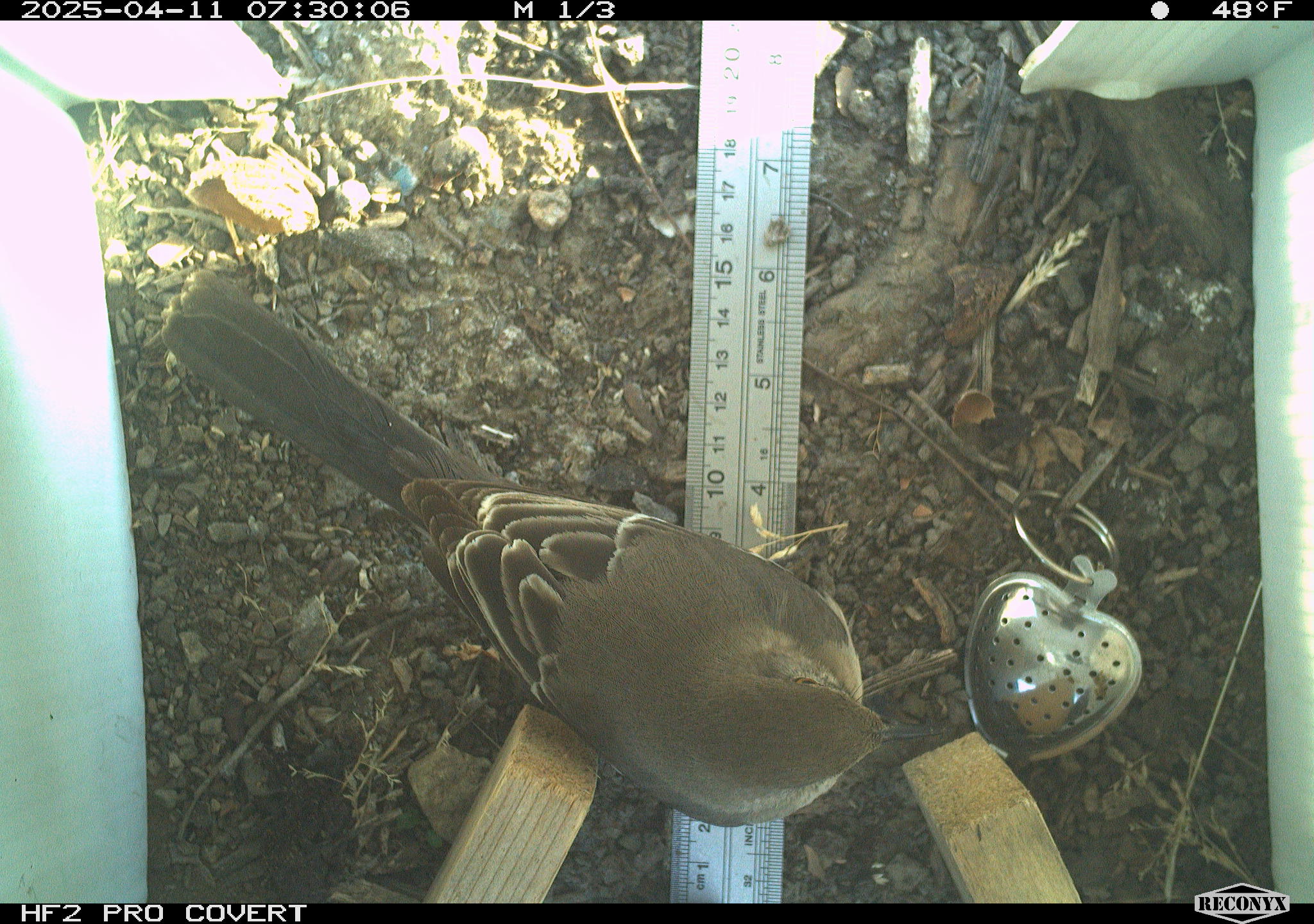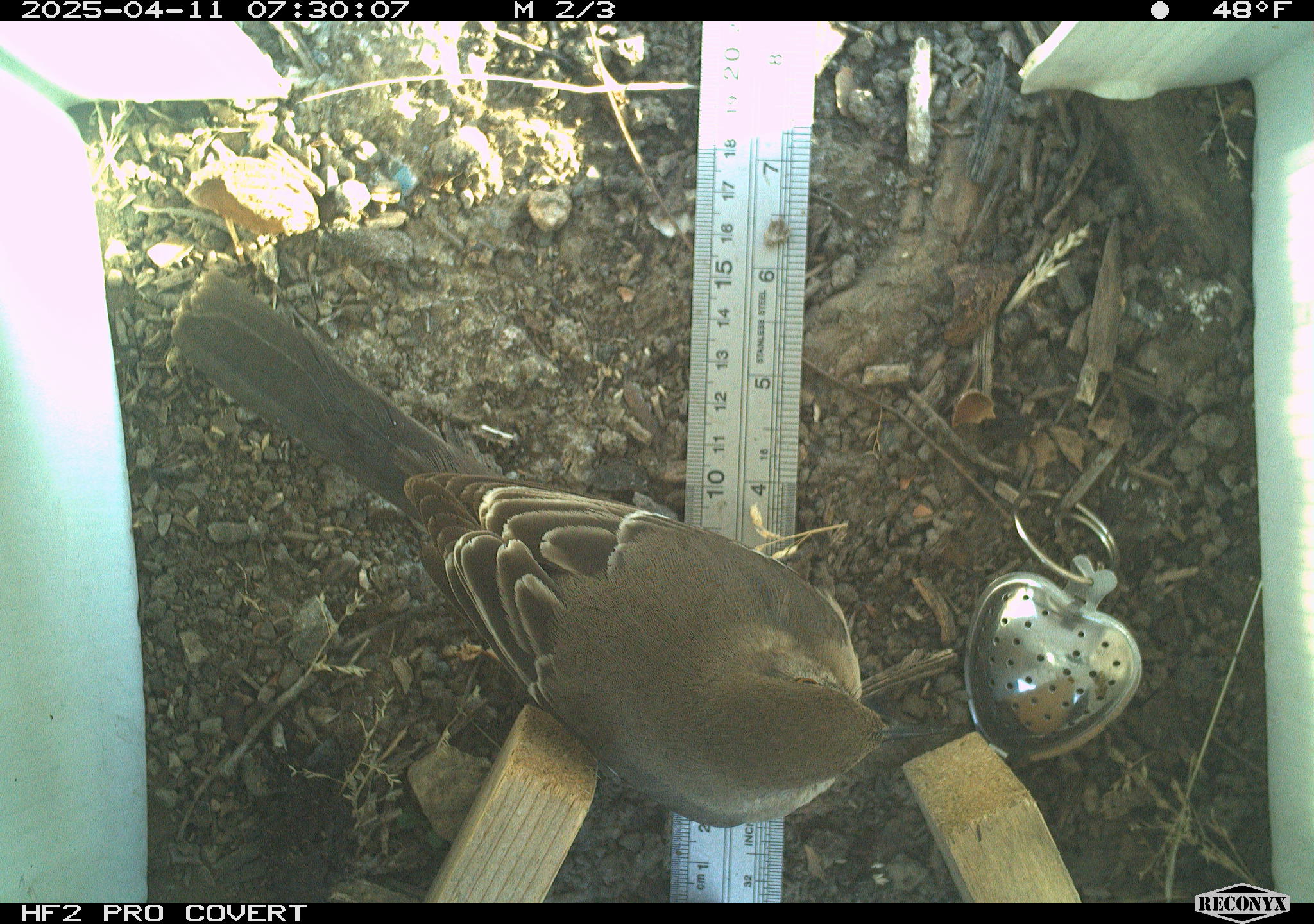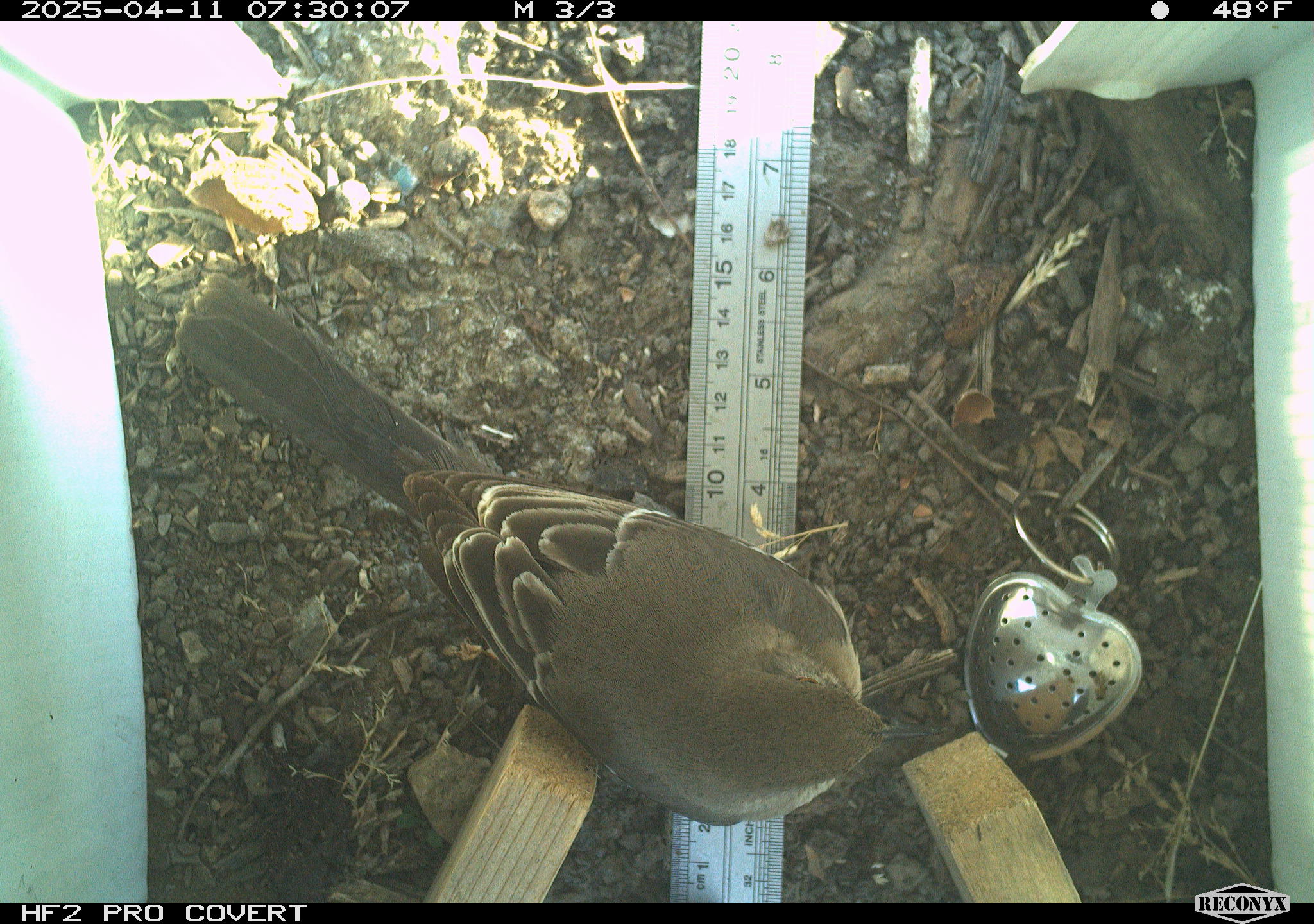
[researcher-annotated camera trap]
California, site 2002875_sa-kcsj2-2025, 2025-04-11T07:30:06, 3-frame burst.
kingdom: Animalia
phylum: Chordata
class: Aves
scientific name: Aves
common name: bird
Bird (Aves).